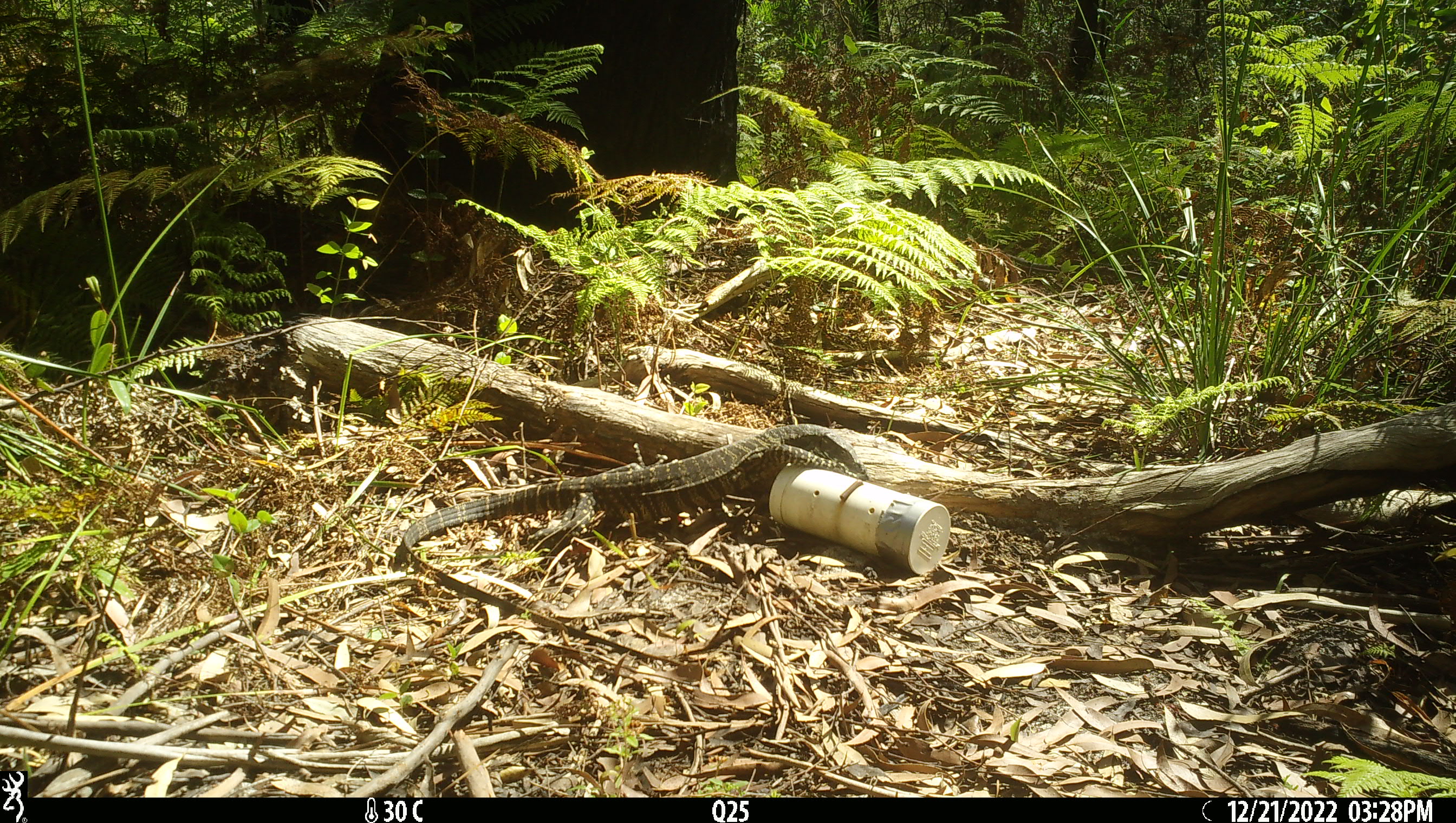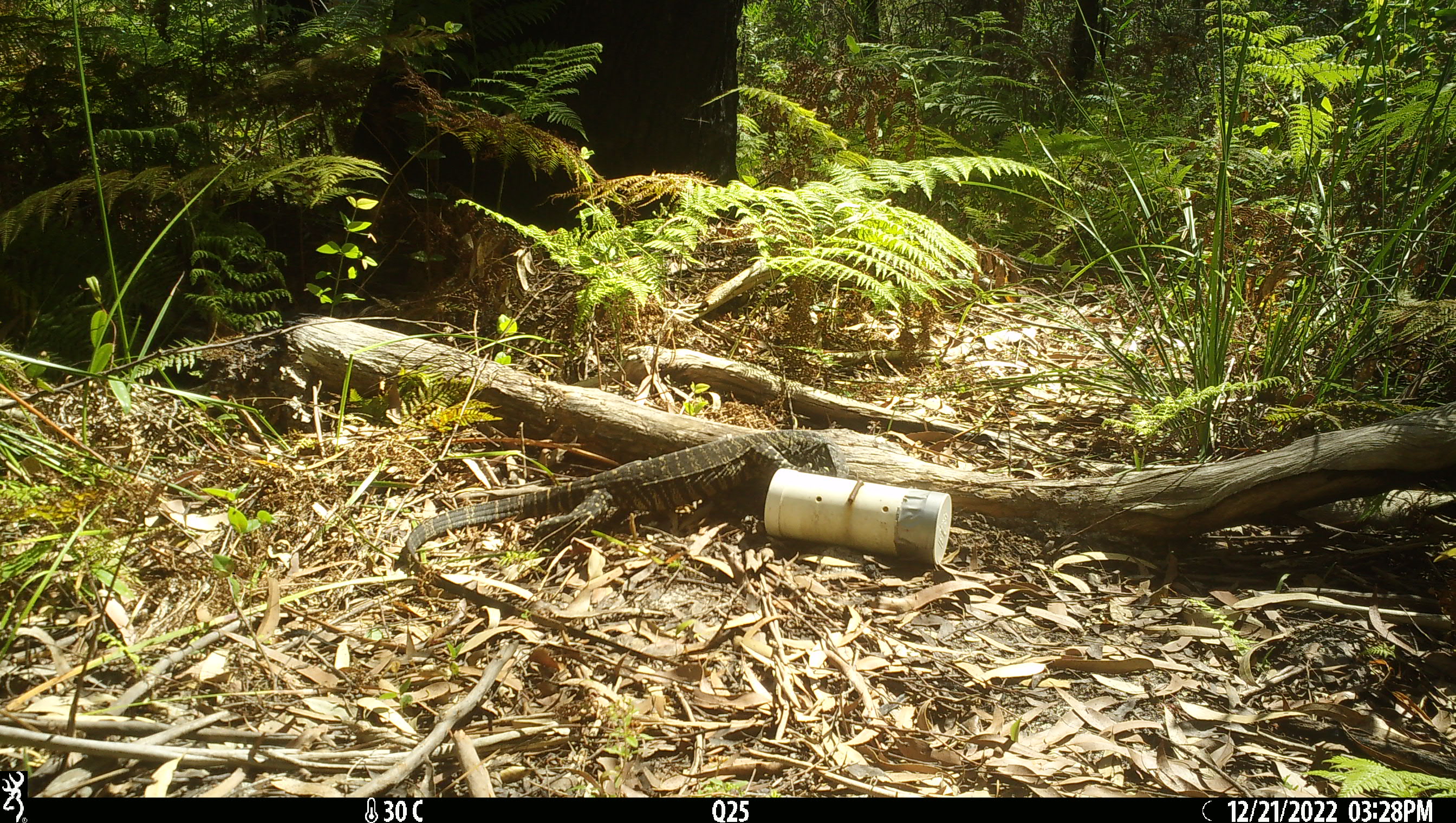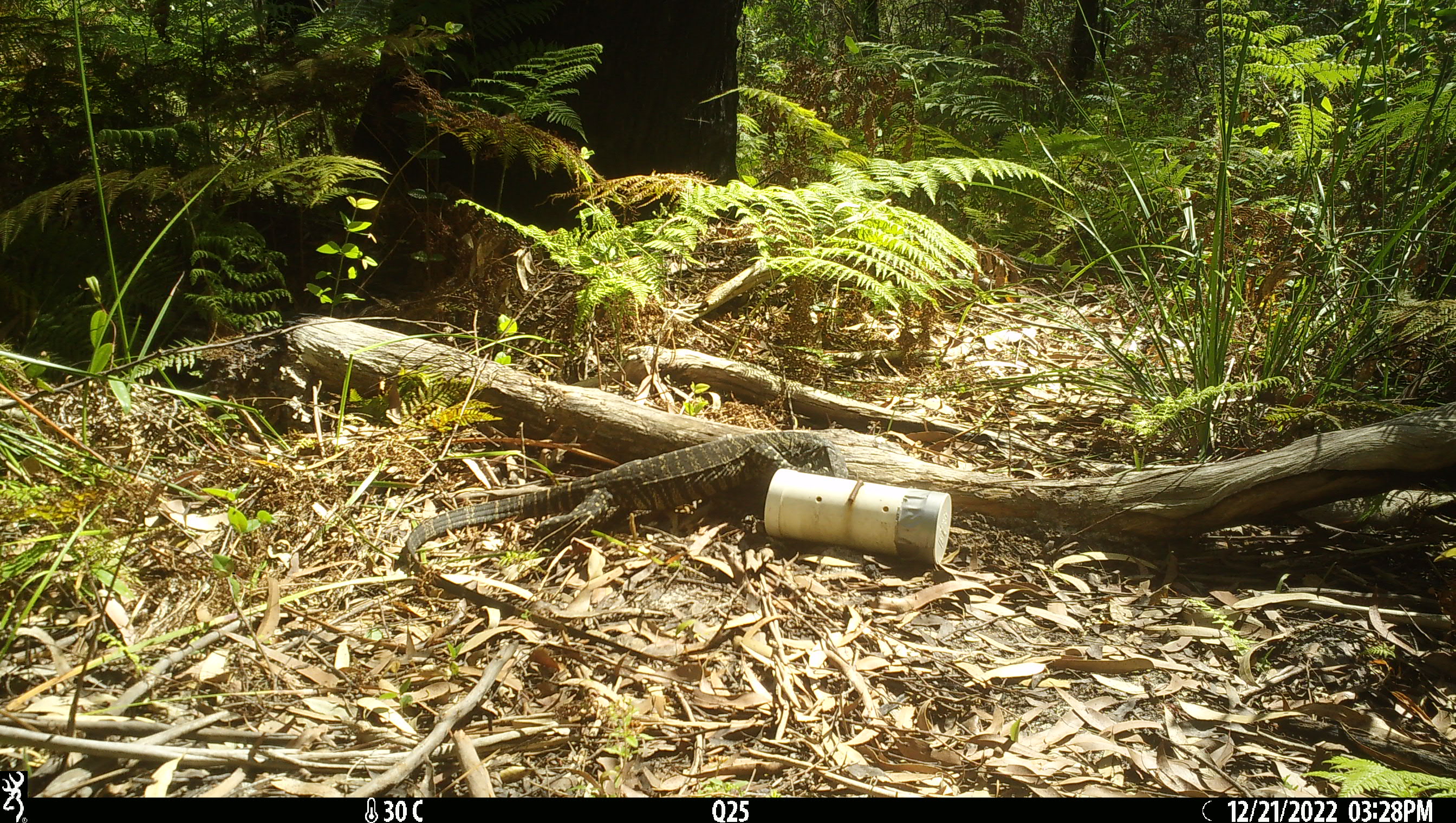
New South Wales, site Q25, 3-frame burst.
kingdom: Animalia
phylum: Chordata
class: Reptilia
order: Squamata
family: Varanidae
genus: Varanus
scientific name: Varanus varius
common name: lace monitor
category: goanna